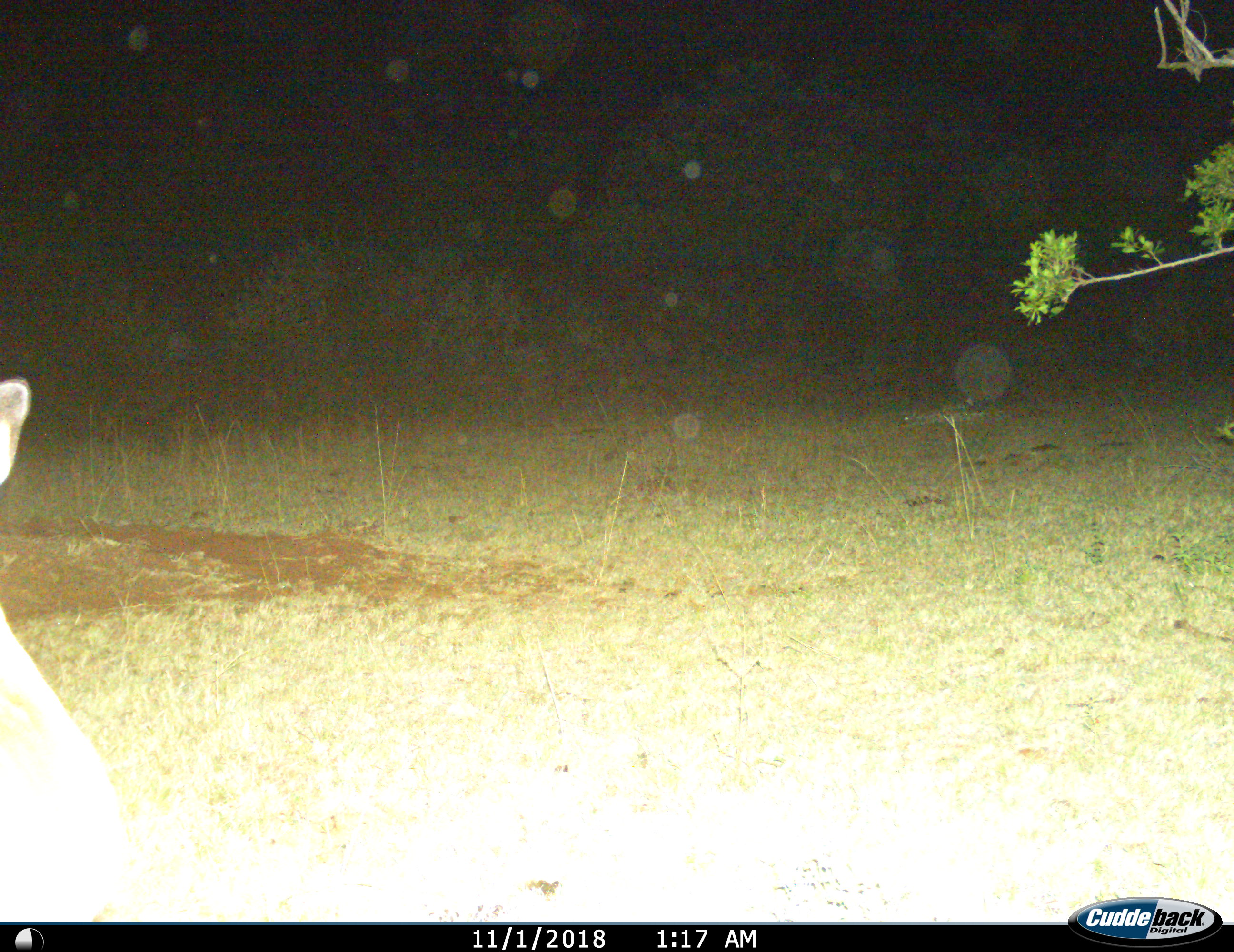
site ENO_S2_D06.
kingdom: Animalia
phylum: Chordata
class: Mammalia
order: Artiodactyla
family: Bovidae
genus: Aepyceros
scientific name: Aepyceros melampus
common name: impala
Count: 1.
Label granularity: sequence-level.